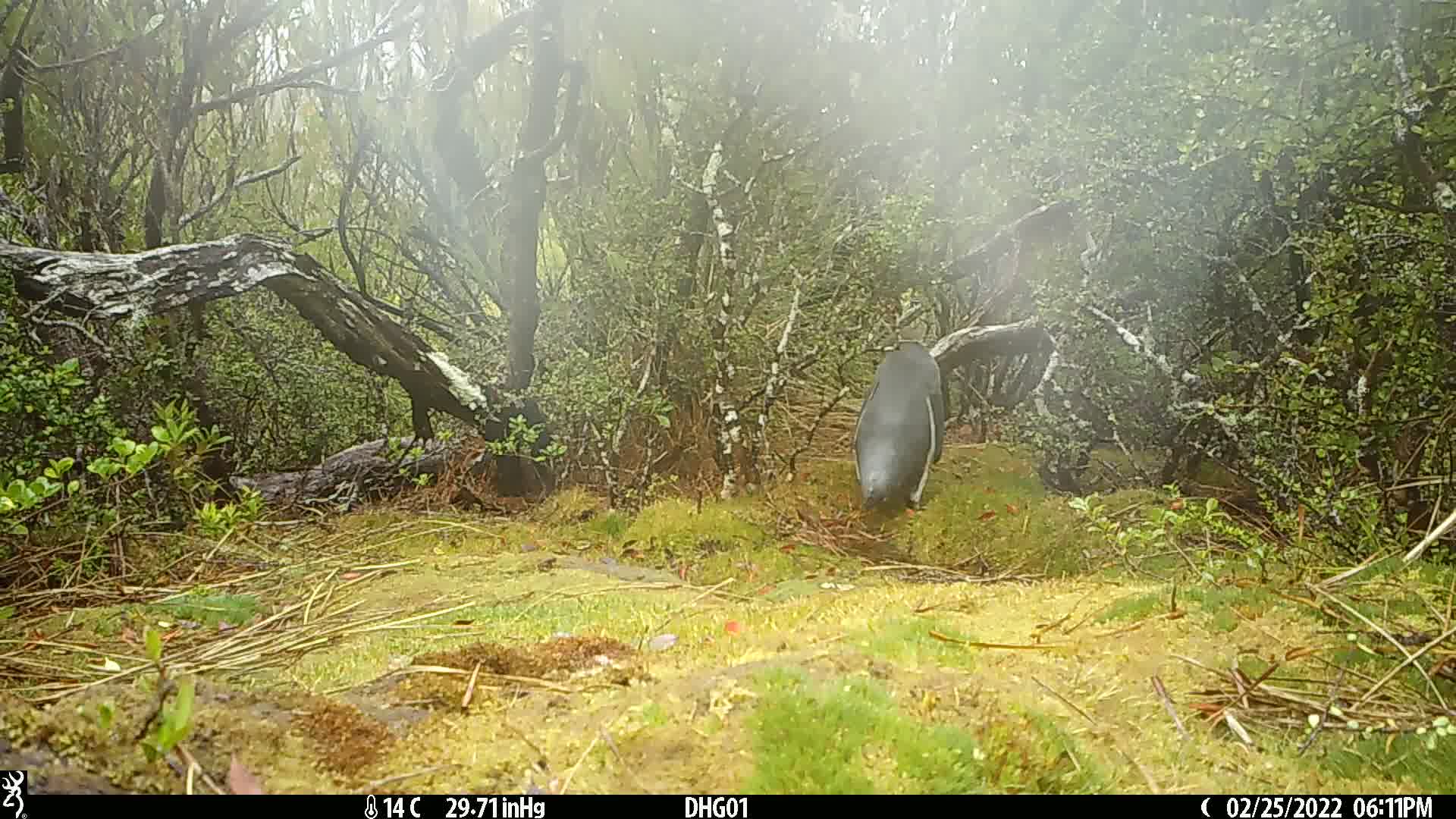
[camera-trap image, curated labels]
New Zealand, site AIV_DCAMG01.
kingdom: Animalia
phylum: Chordata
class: Aves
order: Sphenisciformes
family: Spheniscidae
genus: Megadyptes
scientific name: Megadyptes antipodes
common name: yellow-eyed penguin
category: yellow eyed penguin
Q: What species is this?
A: Yellow eyed penguin (yellow-eyed penguin) (Megadyptes antipodes).